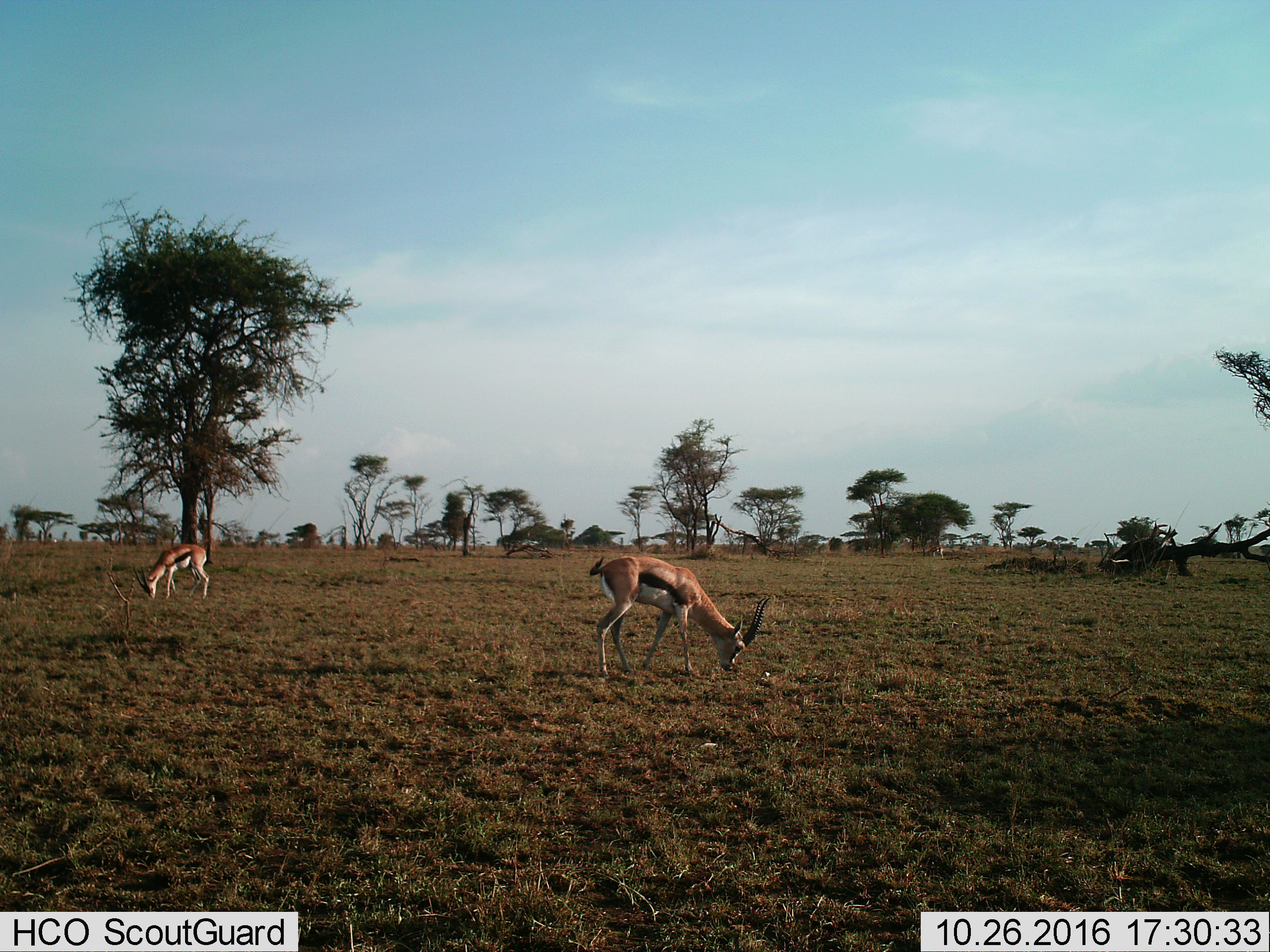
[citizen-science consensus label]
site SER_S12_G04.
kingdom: Animalia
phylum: Chordata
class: Mammalia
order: Artiodactyla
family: Bovidae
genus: Eudorcas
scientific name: Eudorcas thomsonii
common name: thomson's gazelle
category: gazellethomsons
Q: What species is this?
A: Gazellethomsons (thomson's gazelle) (Eudorcas thomsonii).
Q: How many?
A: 2.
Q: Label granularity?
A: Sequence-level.